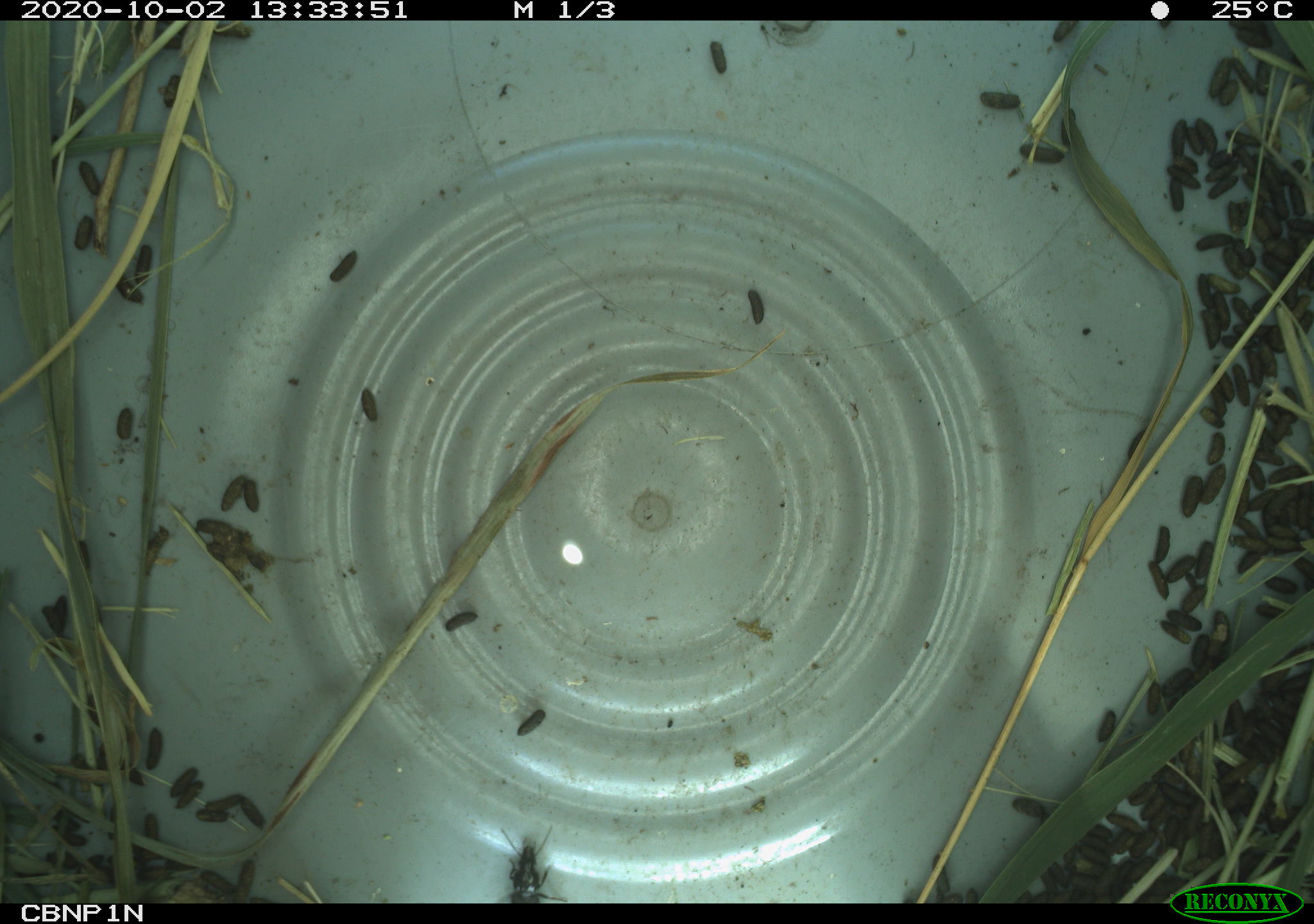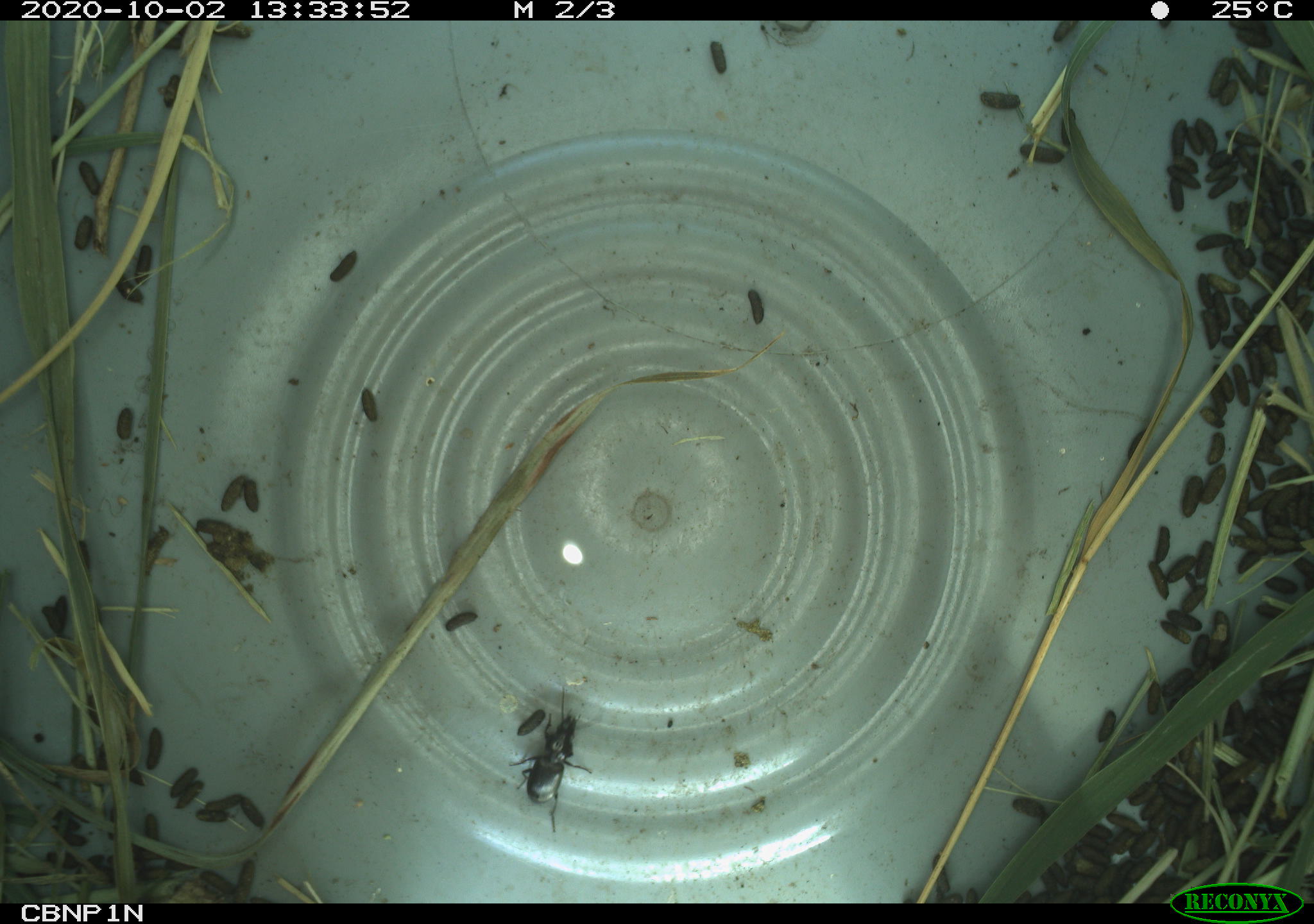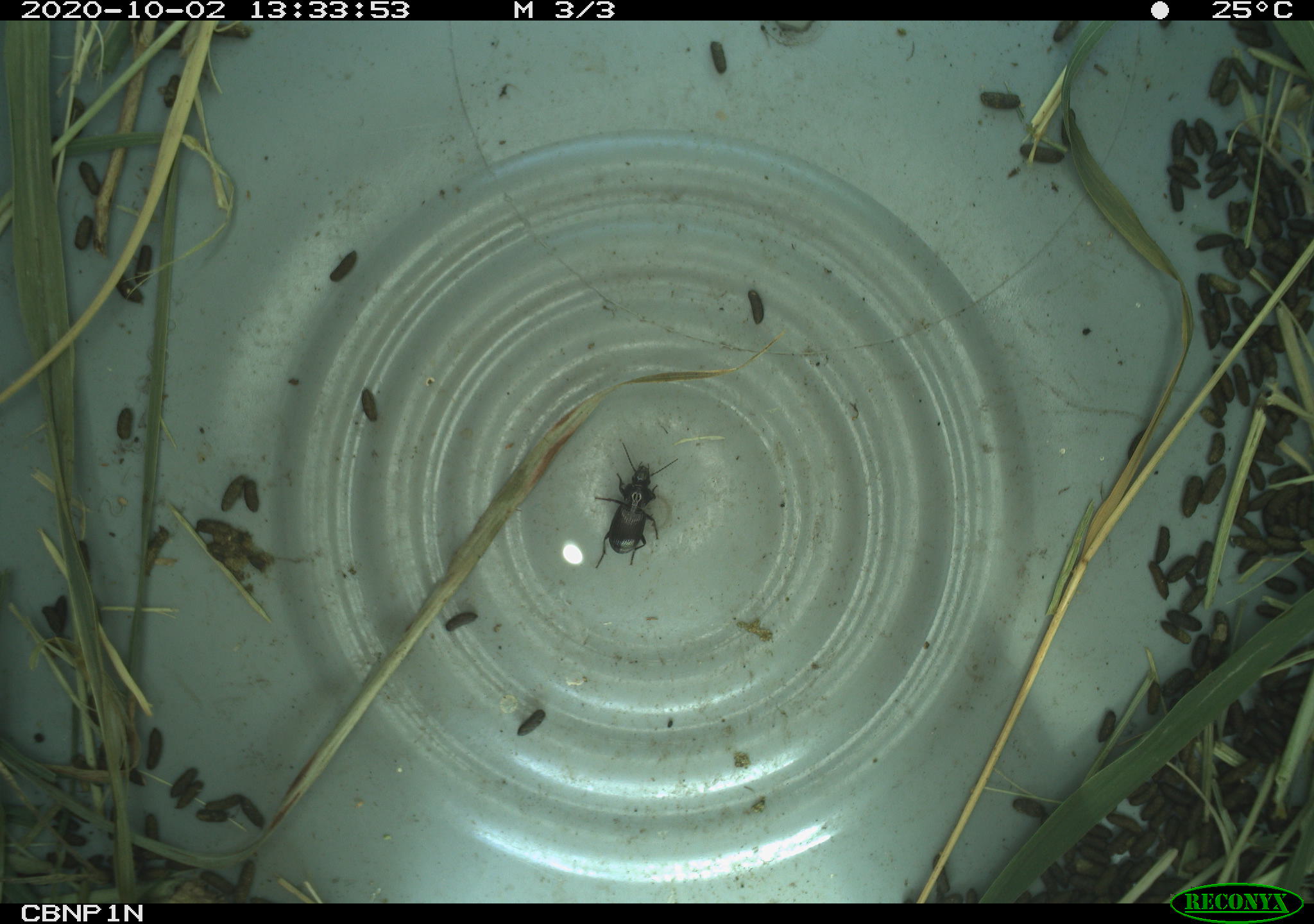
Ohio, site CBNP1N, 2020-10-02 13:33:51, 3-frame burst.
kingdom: Animalia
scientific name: Animalia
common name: animal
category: invertebrate